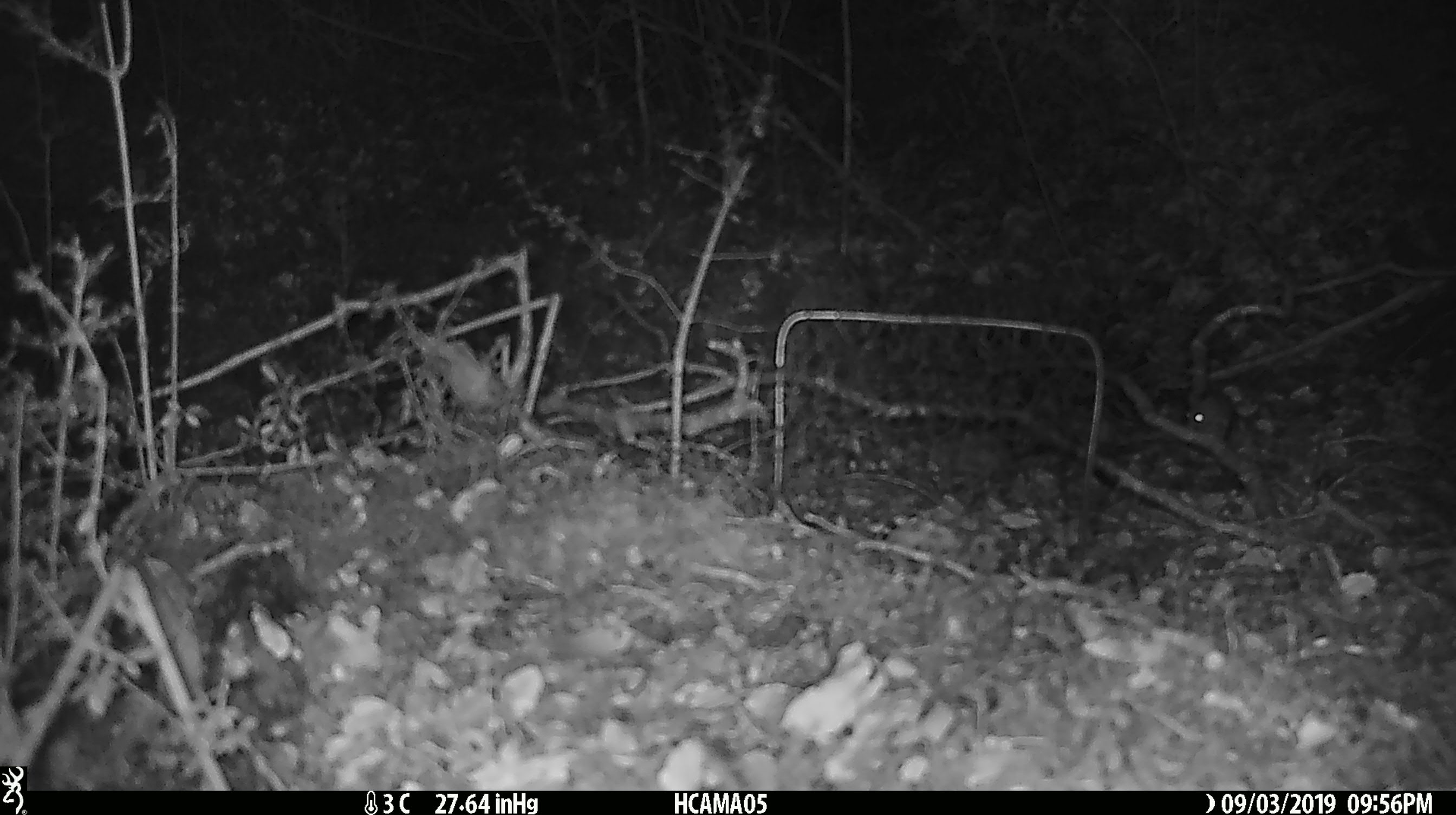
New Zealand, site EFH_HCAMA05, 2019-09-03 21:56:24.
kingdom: Animalia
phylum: Chordata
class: Mammalia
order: Rodentia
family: Muridae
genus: Mus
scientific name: Mus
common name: mouse